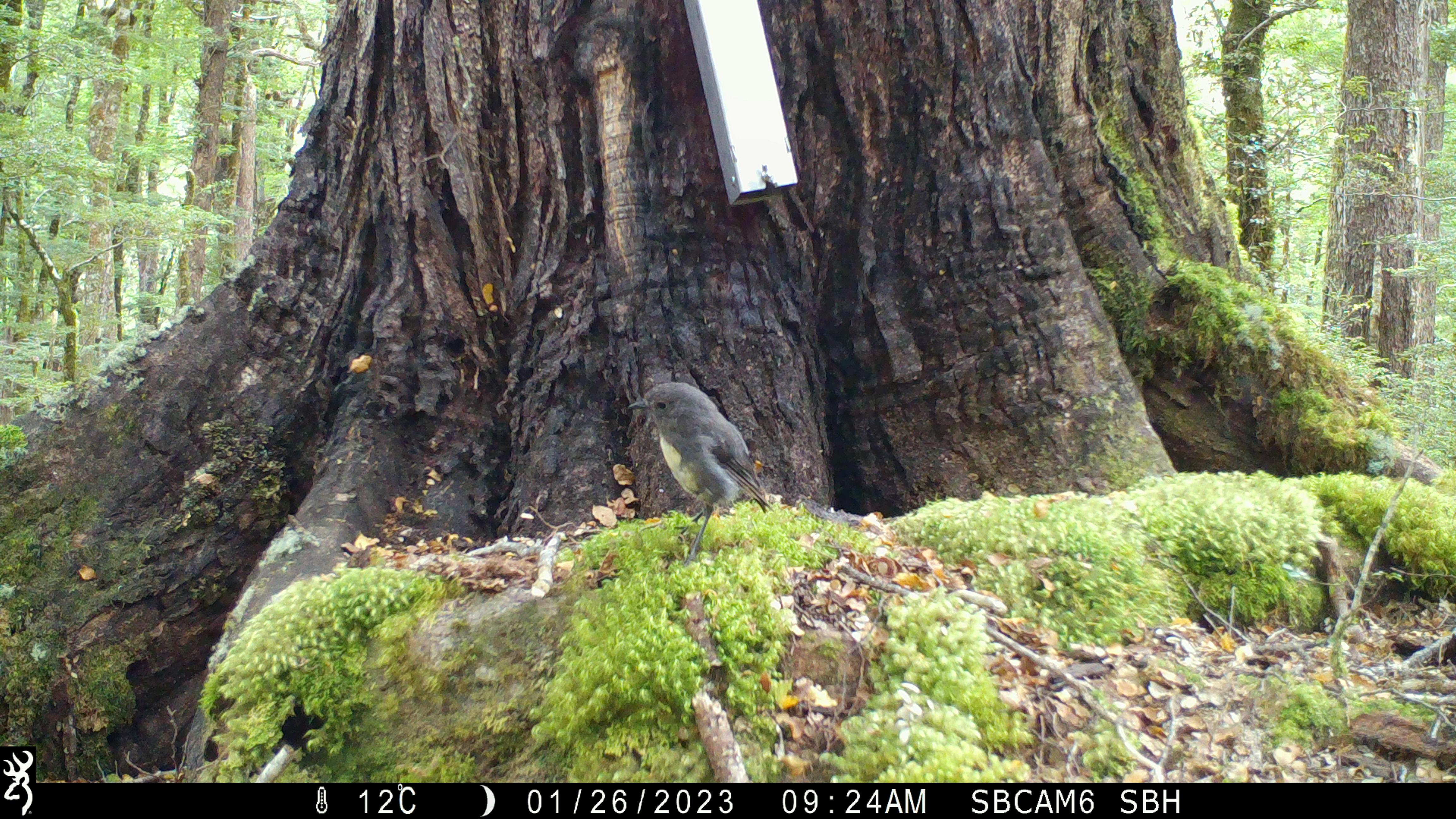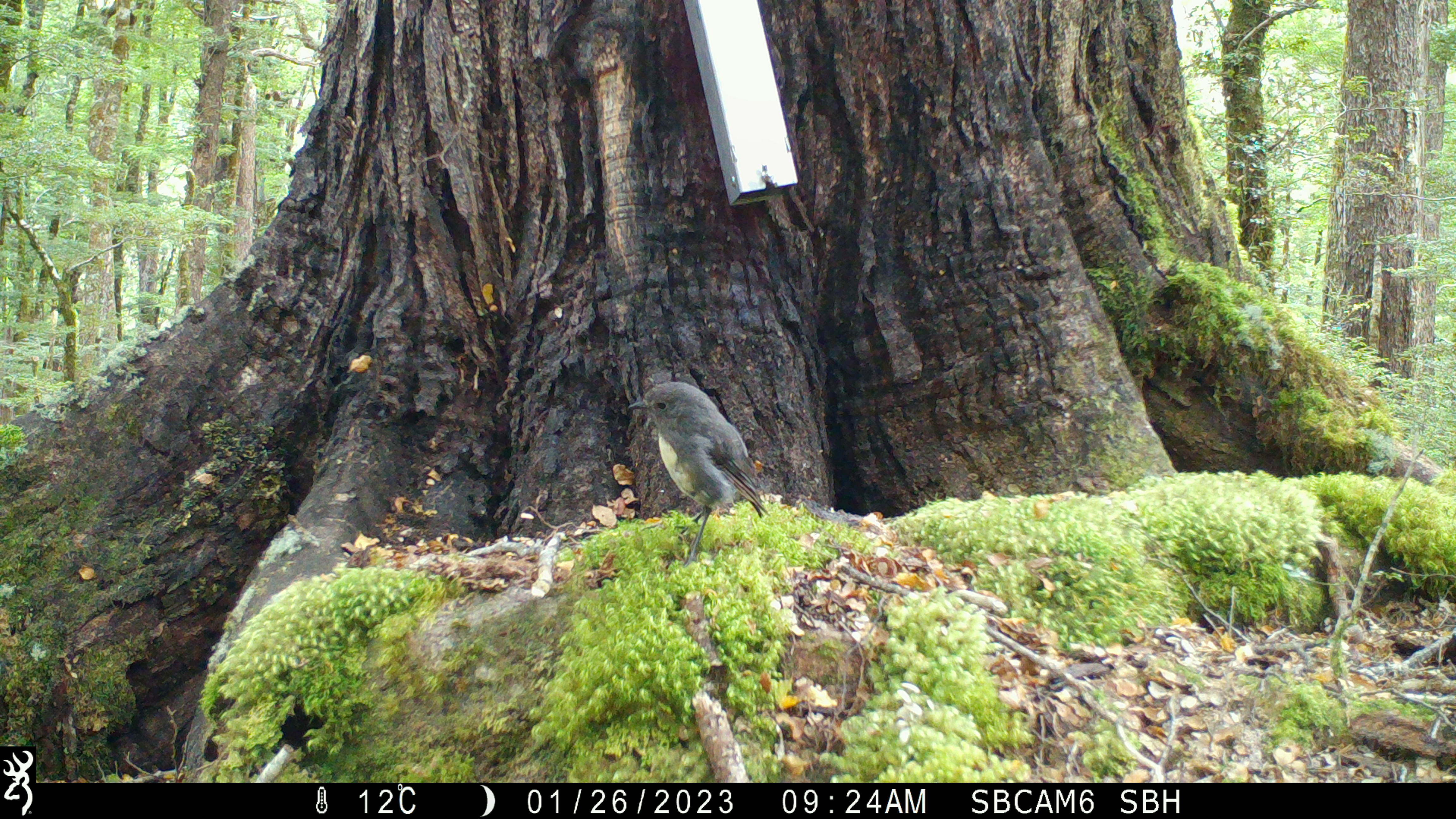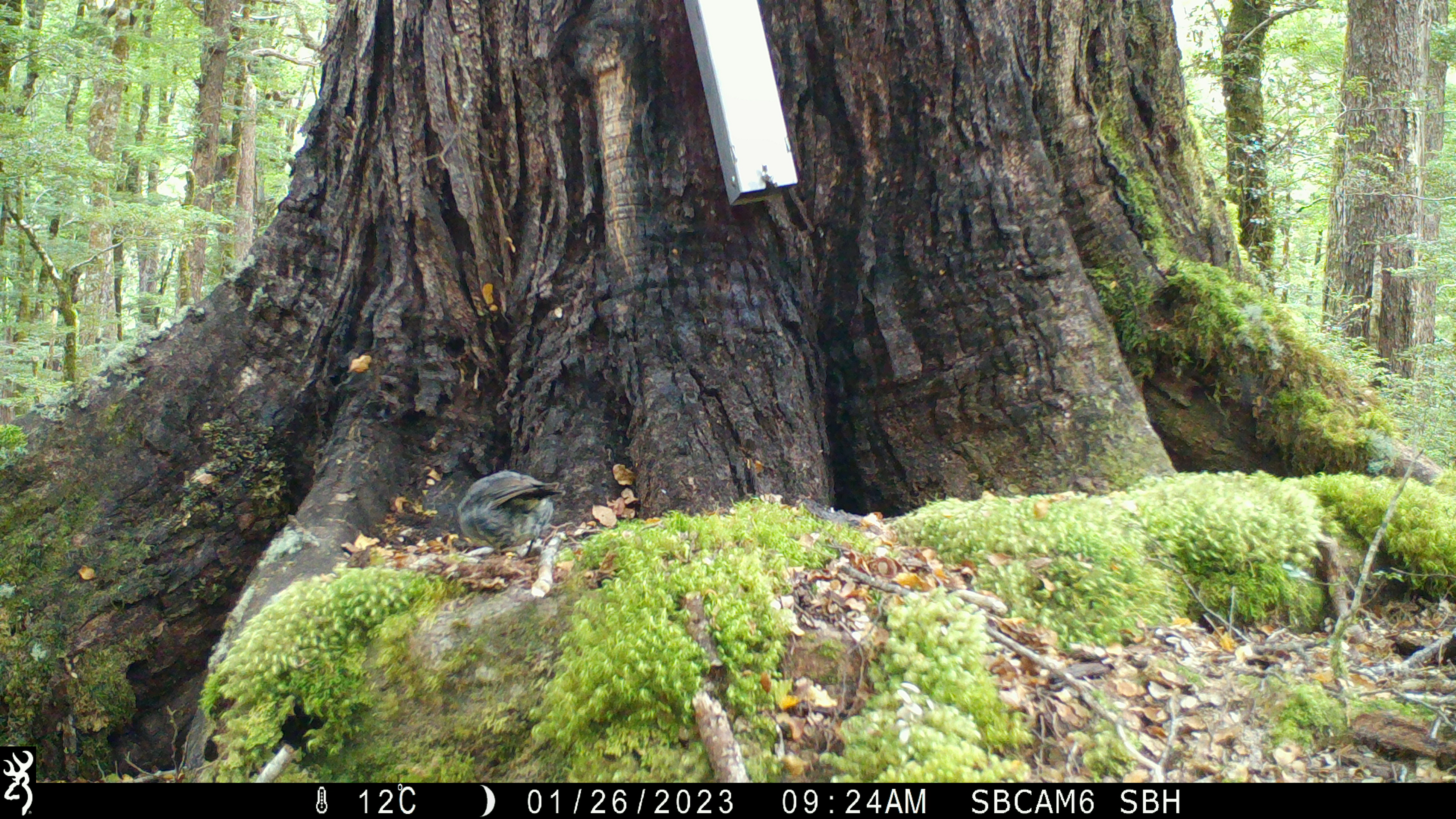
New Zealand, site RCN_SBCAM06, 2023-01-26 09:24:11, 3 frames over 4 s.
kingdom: Animalia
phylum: Chordata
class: Aves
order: Passeriformes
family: Petroicidae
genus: Petroica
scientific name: Petroica australis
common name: new zealand robin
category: robin